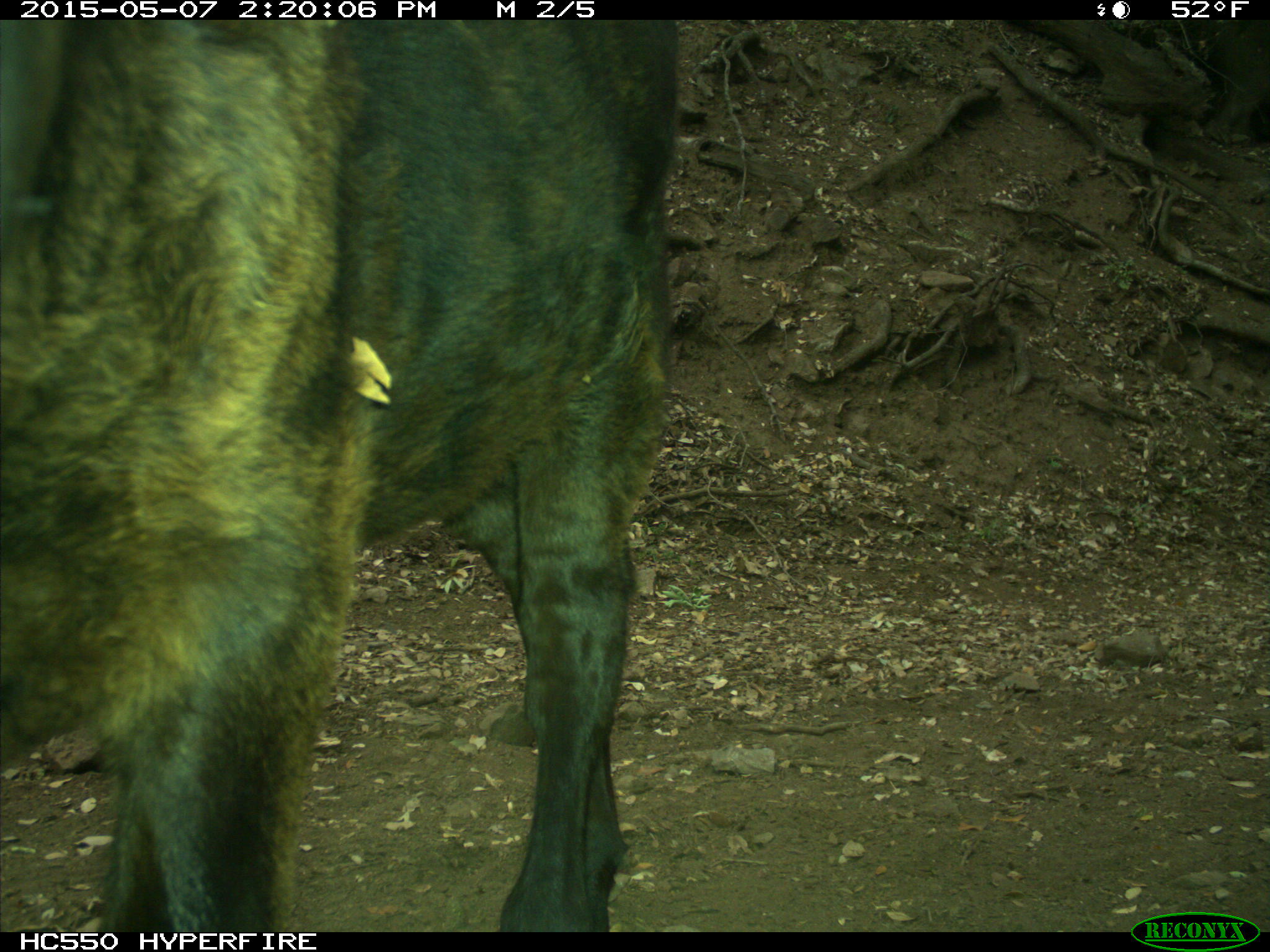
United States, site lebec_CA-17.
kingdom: Animalia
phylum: Chordata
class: Mammalia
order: Artiodactyla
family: Bovidae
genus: Bos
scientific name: Bos taurus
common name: domestic cow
Bos taurus (domestic cow).